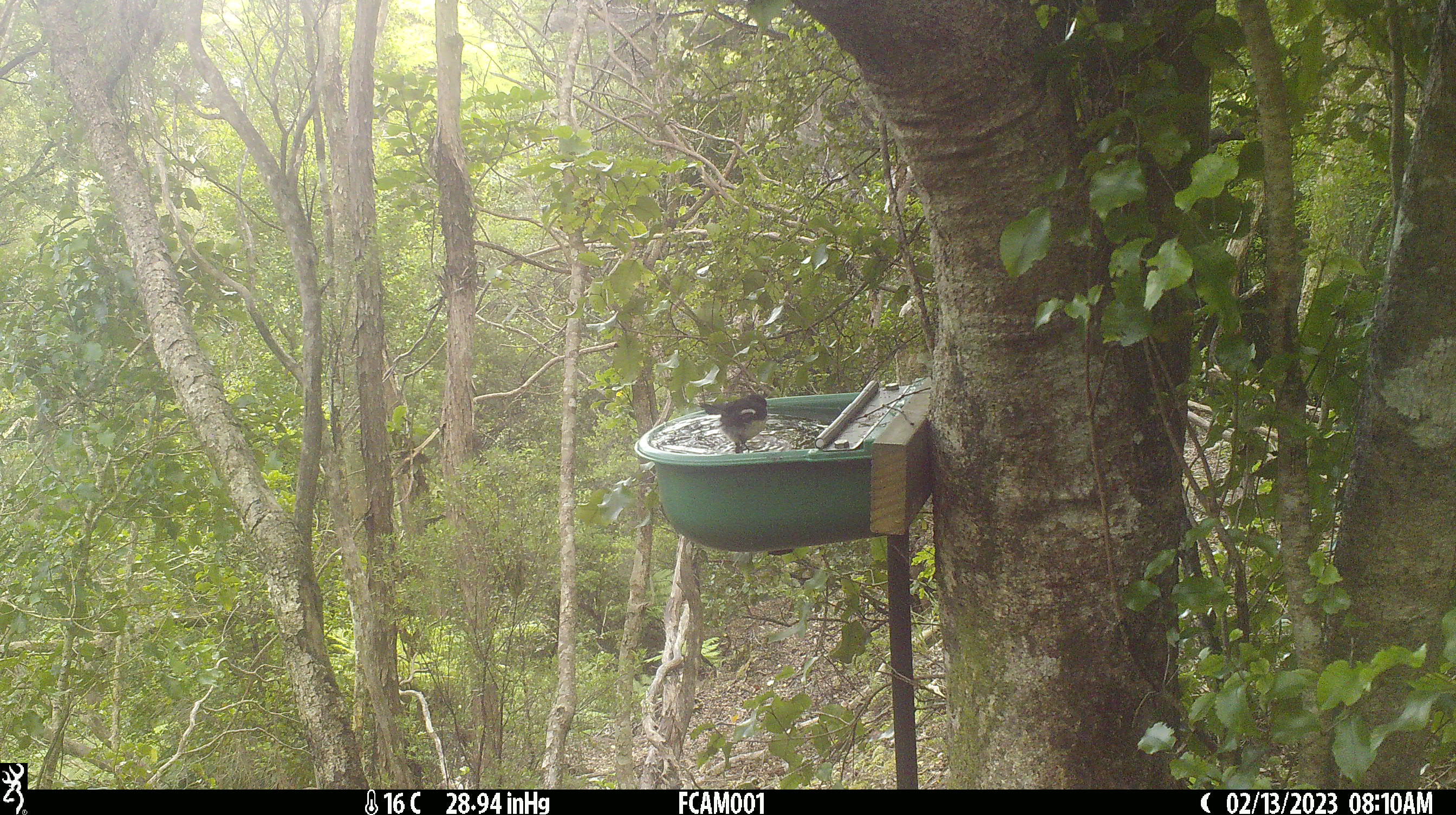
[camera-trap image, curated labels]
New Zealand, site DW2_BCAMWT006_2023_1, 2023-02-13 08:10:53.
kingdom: Animalia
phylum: Chordata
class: Aves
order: Passeriformes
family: Petroicidae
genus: Petroica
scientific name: Petroica macrocephala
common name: tomtit